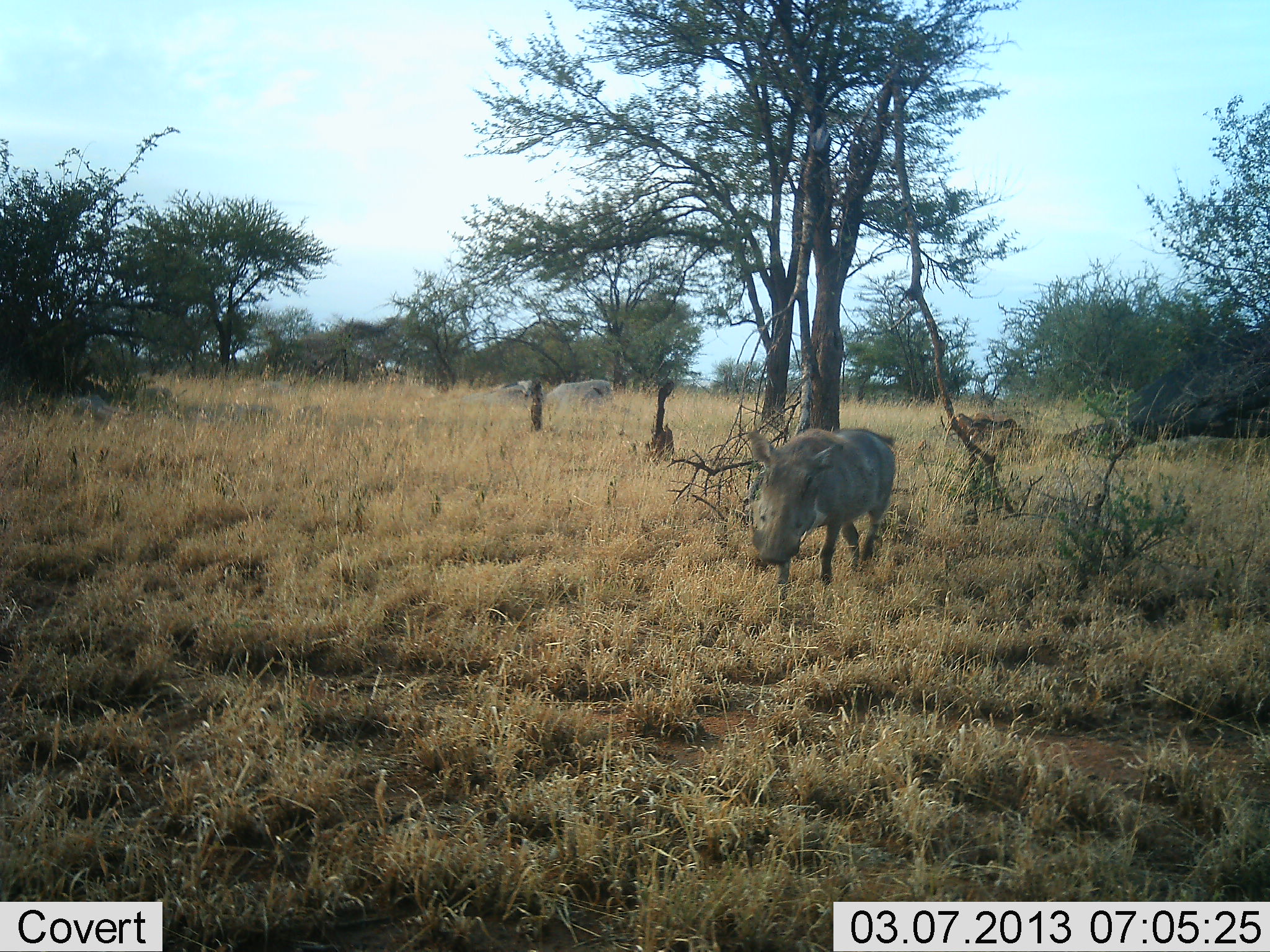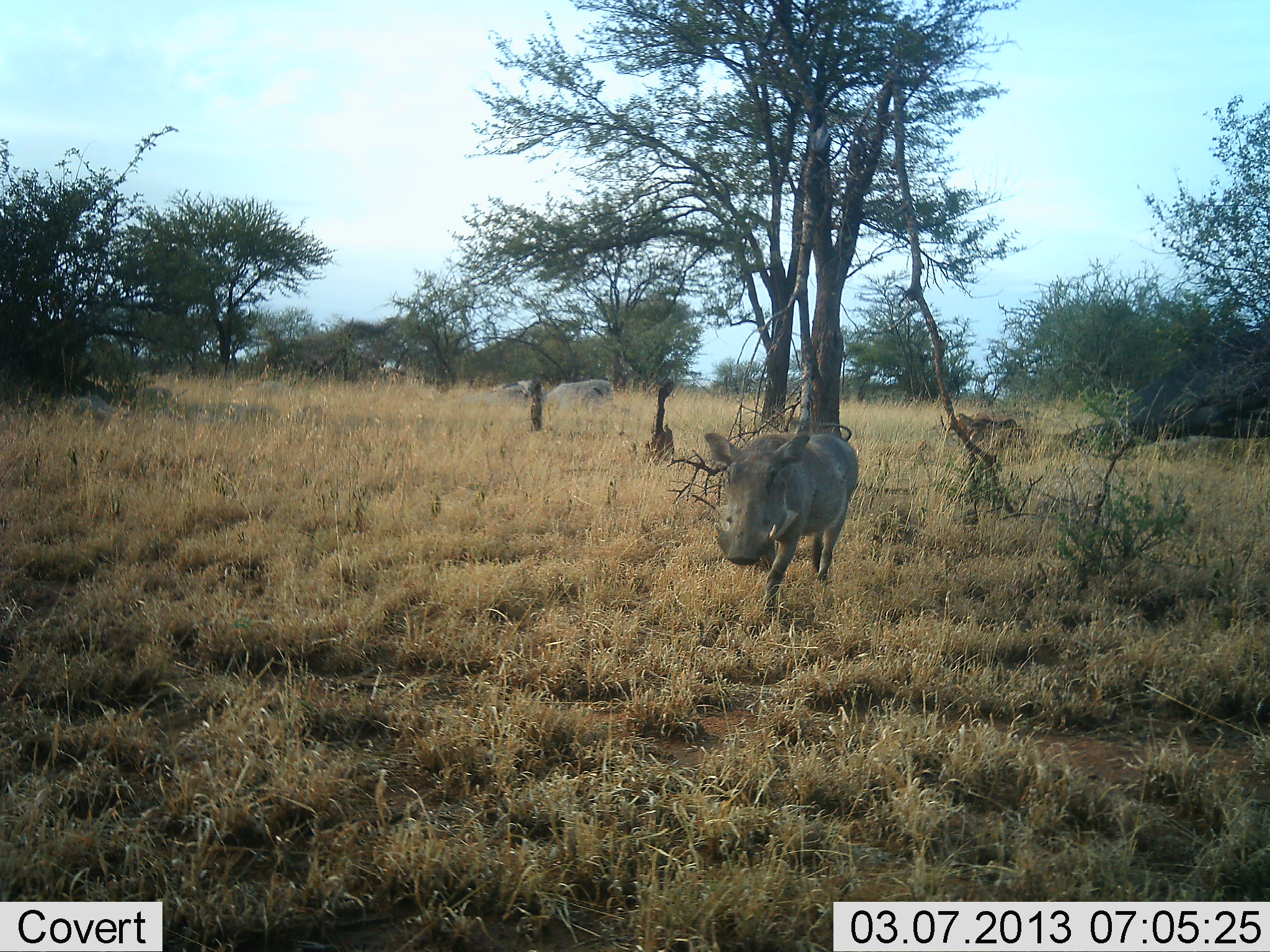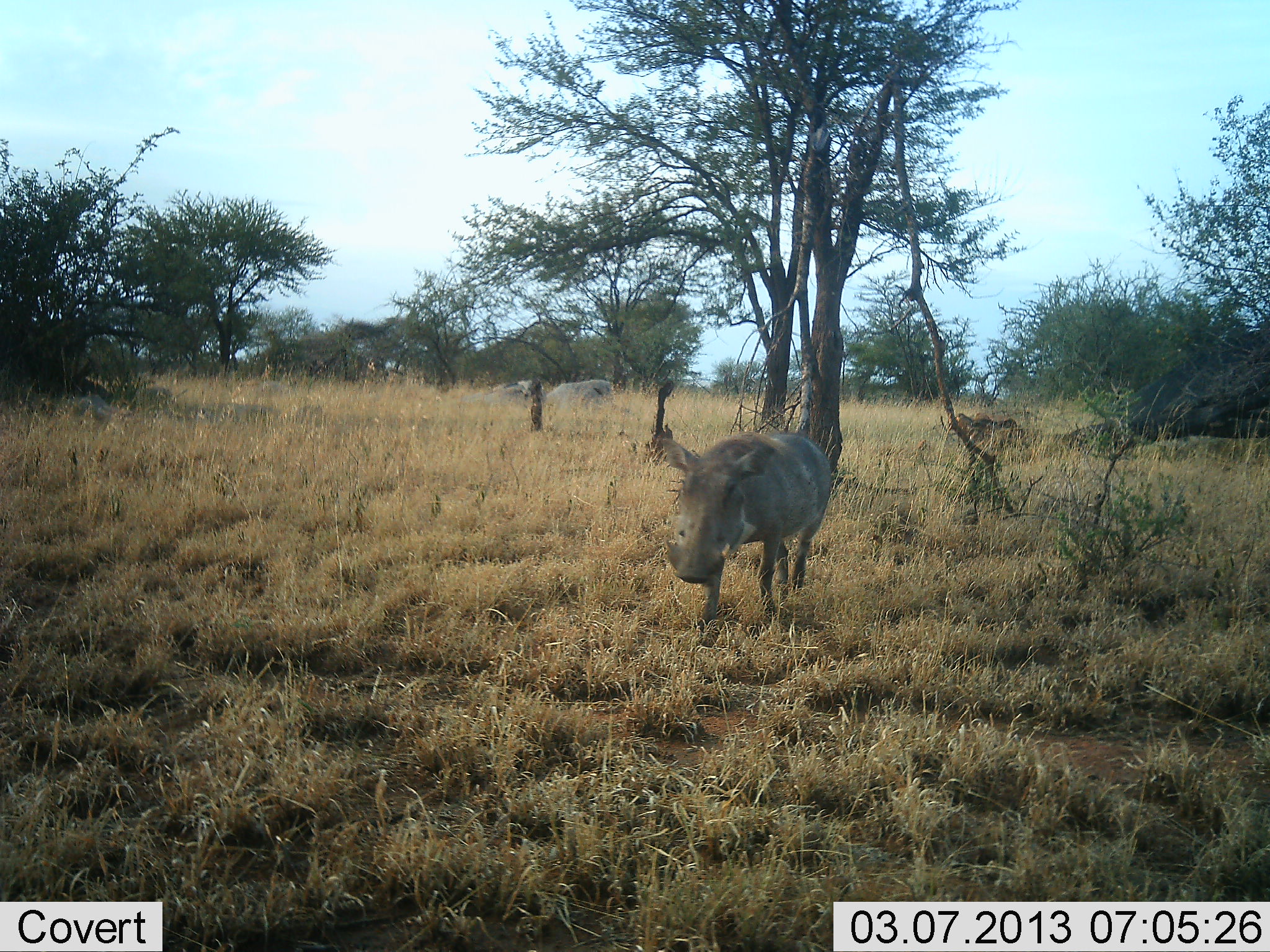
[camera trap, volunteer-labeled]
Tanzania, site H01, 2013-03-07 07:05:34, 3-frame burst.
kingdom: Animalia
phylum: Chordata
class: Mammalia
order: Artiodactyla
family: Suidae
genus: Phacochoerus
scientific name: Phacochoerus africanus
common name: warthog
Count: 1.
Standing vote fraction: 13%.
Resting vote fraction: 0%.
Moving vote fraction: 92%.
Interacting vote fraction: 0%.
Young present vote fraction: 3%.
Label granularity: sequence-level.